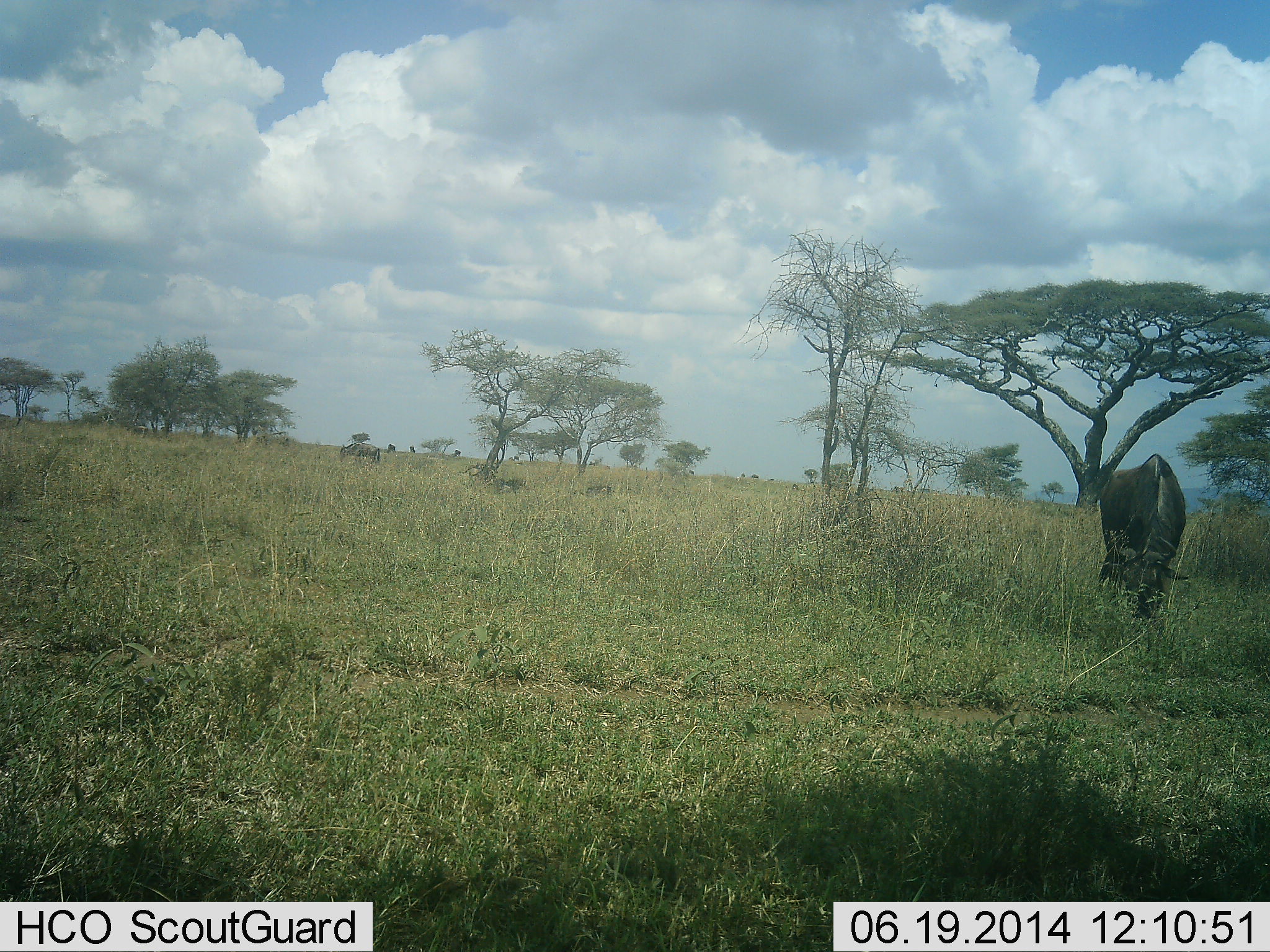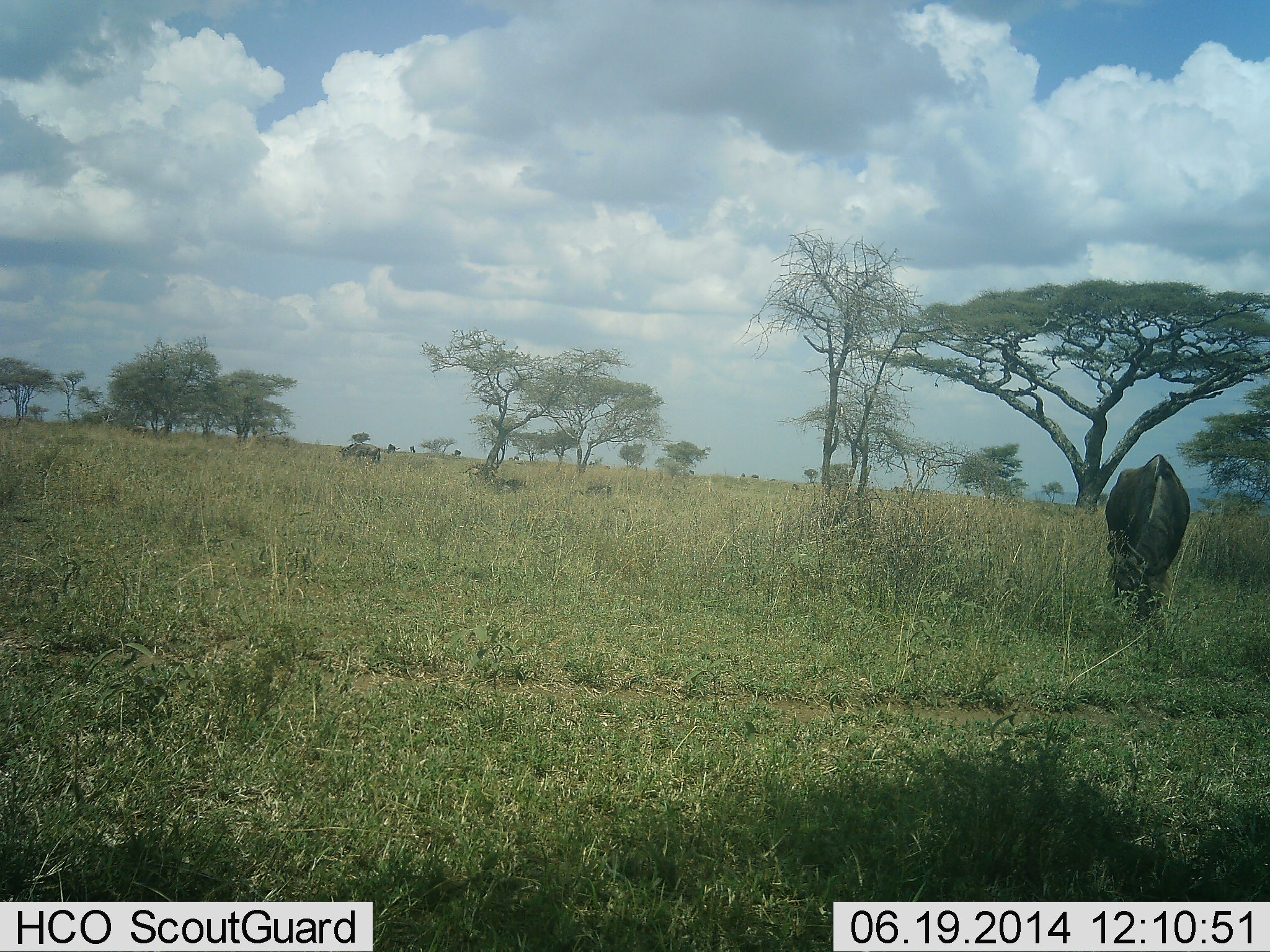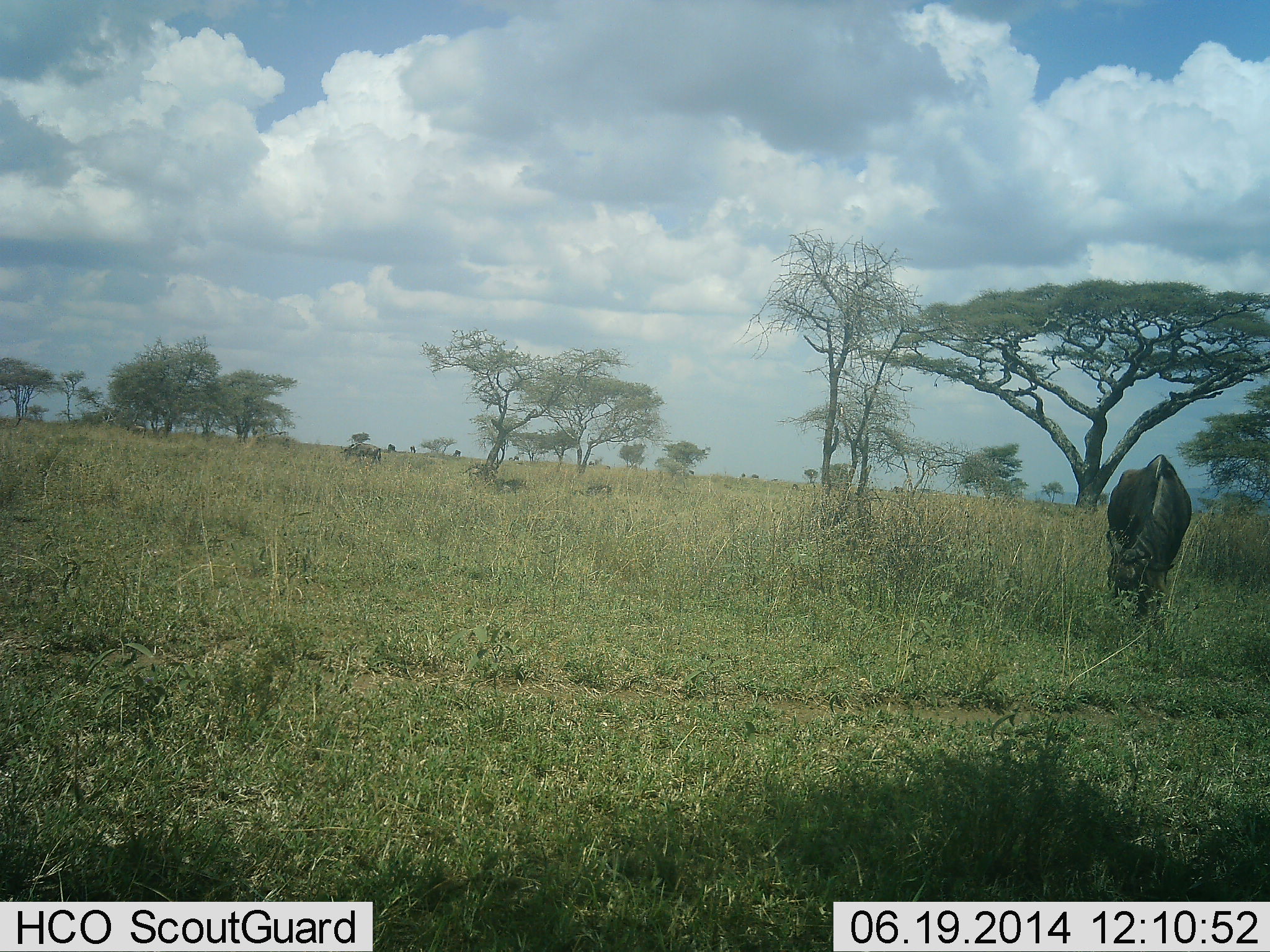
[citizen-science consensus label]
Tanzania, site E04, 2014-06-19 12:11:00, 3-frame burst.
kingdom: Animalia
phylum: Chordata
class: Mammalia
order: Artiodactyla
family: Bovidae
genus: Connochaetes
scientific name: Connochaetes taurinus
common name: blue wildebeest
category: wildebeest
Wildebeest (blue wildebeest) (Connochaetes taurinus), count 1. Behavior (volunteer vote fractions): standing 20%, resting 0%, moving 0%, interacting 0%. Young present (vote fraction): 0%. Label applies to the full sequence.